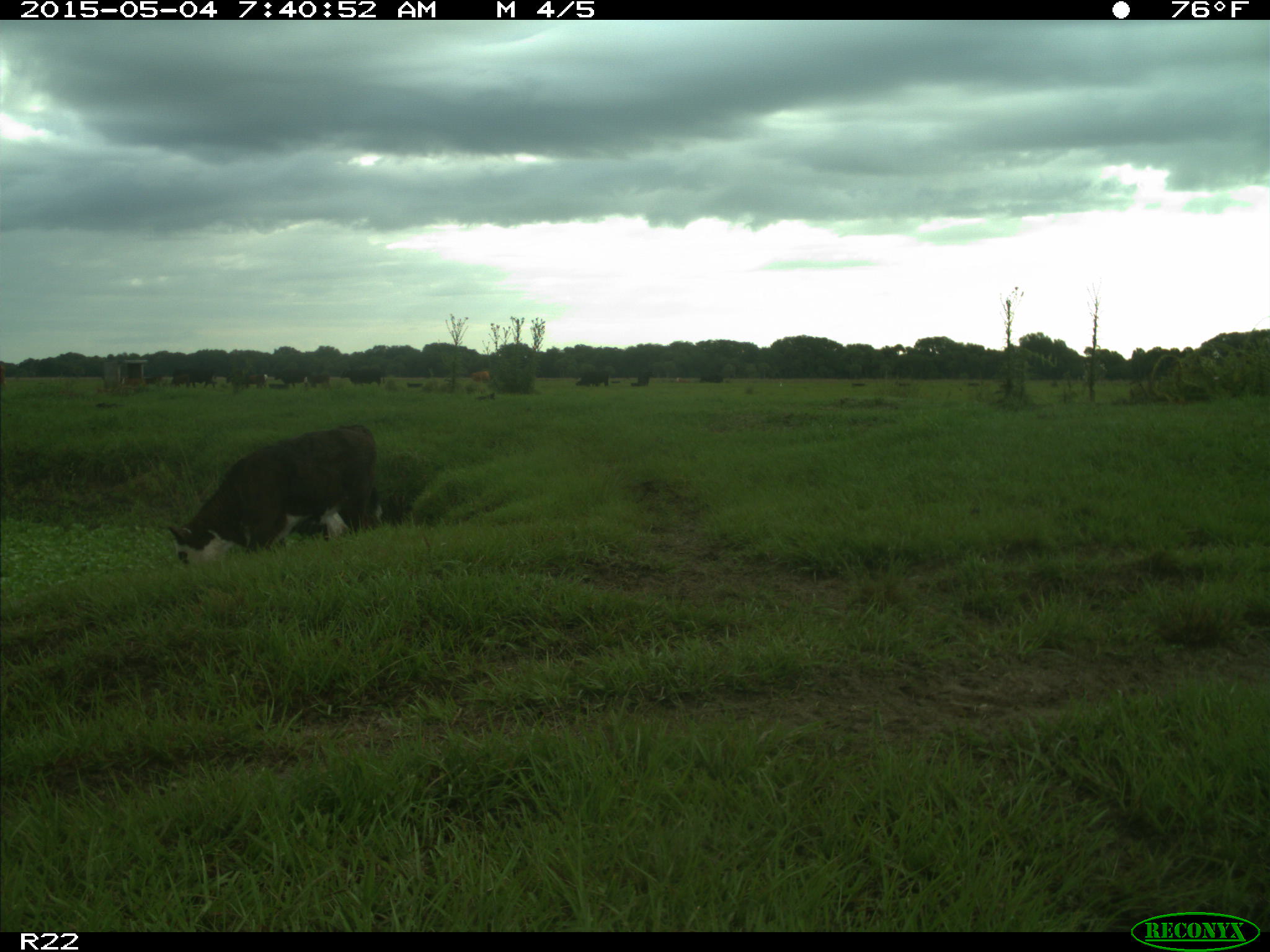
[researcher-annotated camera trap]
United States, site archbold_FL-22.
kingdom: Animalia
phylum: Chordata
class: Mammalia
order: Artiodactyla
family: Bovidae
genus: Bos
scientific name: Bos taurus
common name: domestic cow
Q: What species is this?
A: Bos taurus (domestic cow).